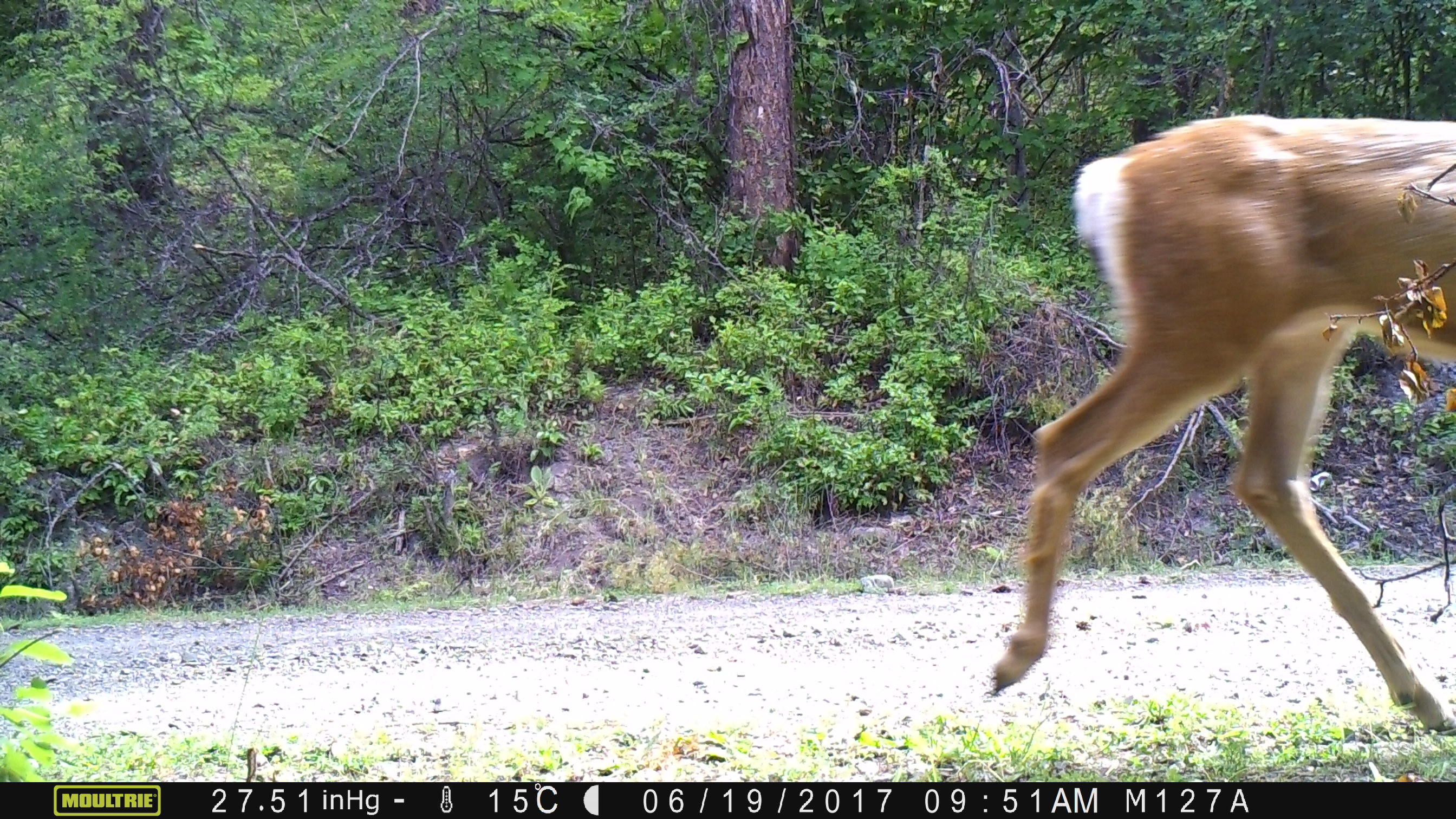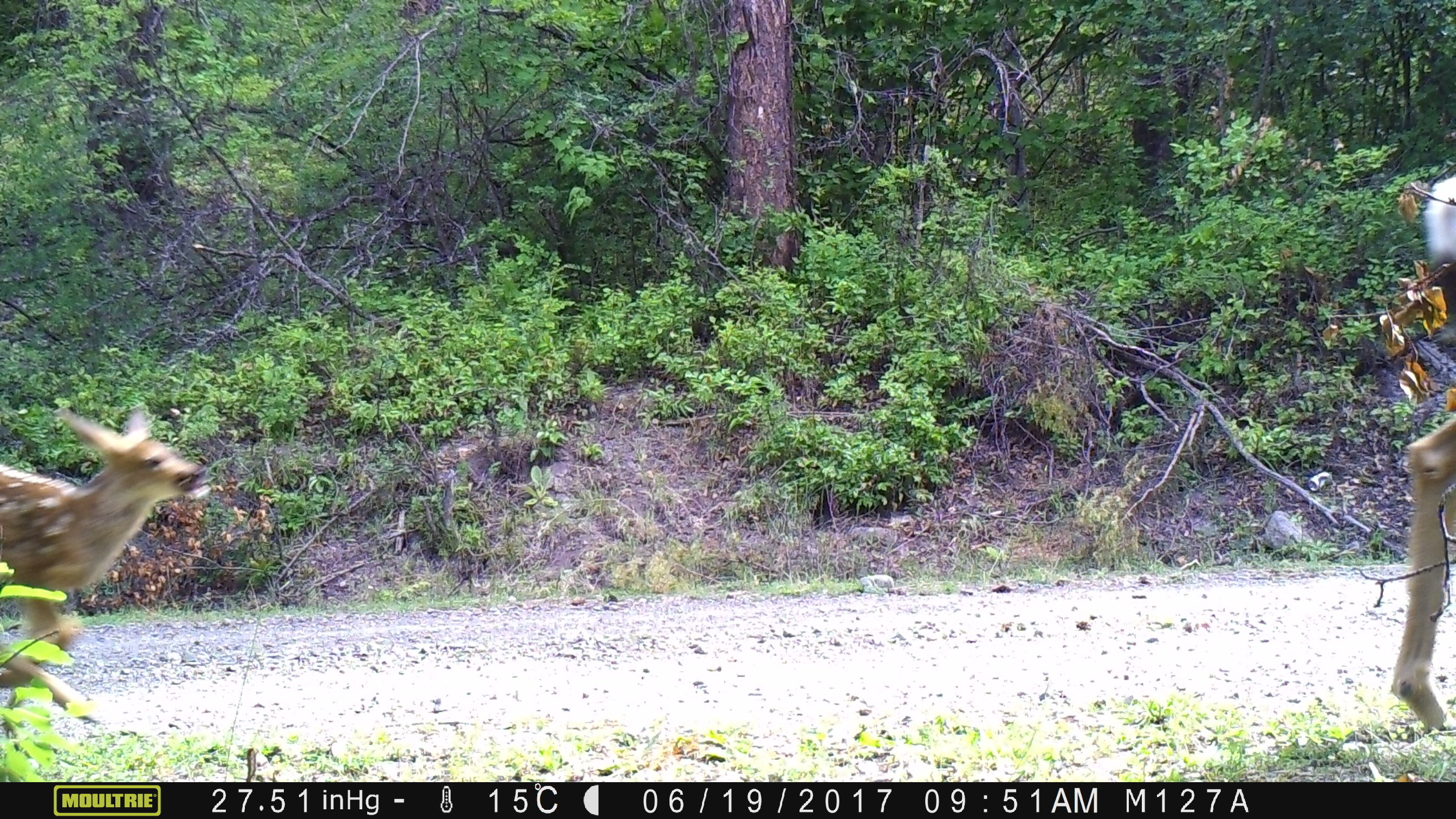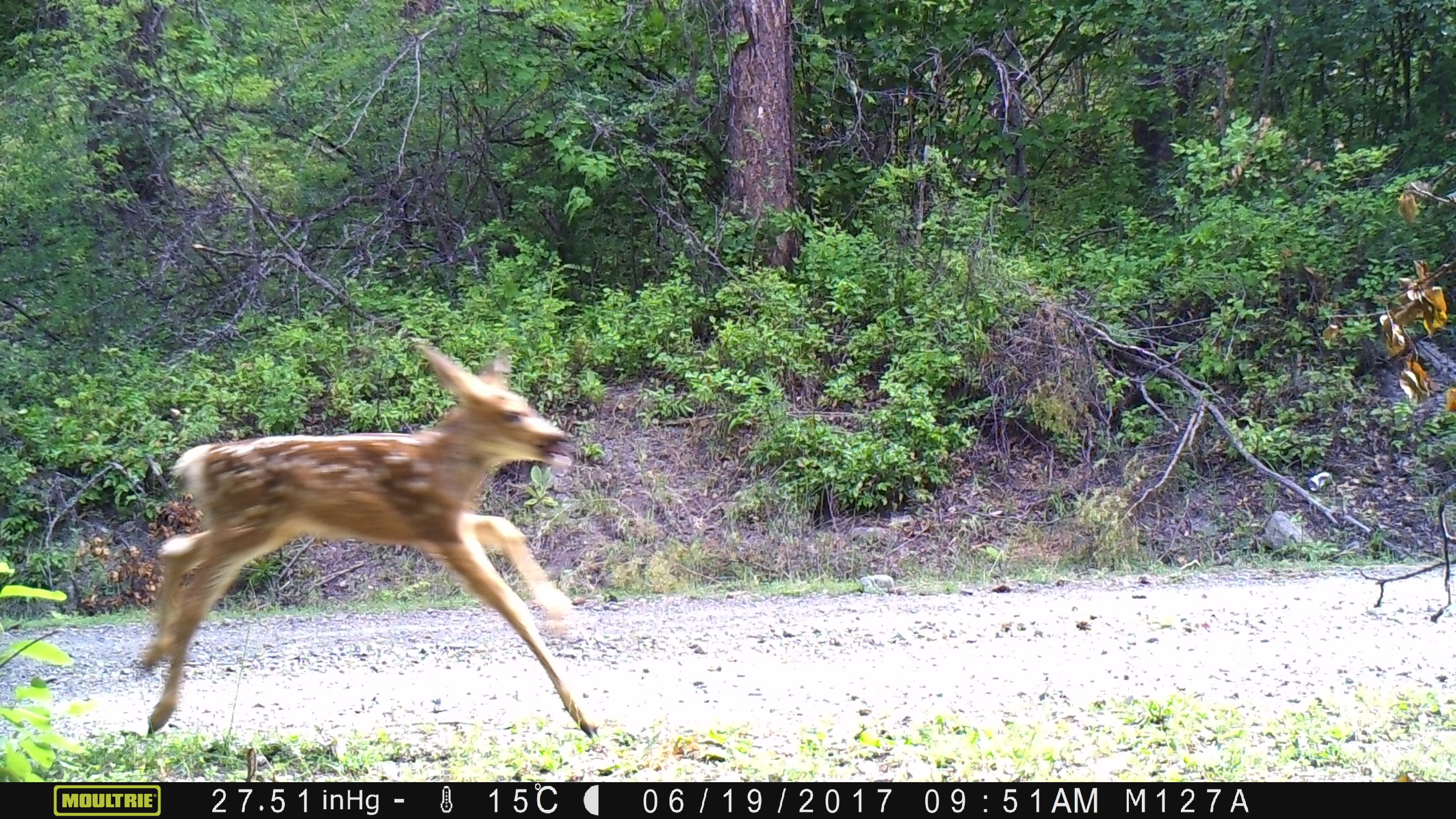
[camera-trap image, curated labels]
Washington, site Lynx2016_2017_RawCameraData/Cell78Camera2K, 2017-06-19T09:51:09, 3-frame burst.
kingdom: Animalia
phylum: Chordata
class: Mammalia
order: Artiodactyla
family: Cervidae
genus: Odocoileus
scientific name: Odocoileus hemionus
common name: mule deer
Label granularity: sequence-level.